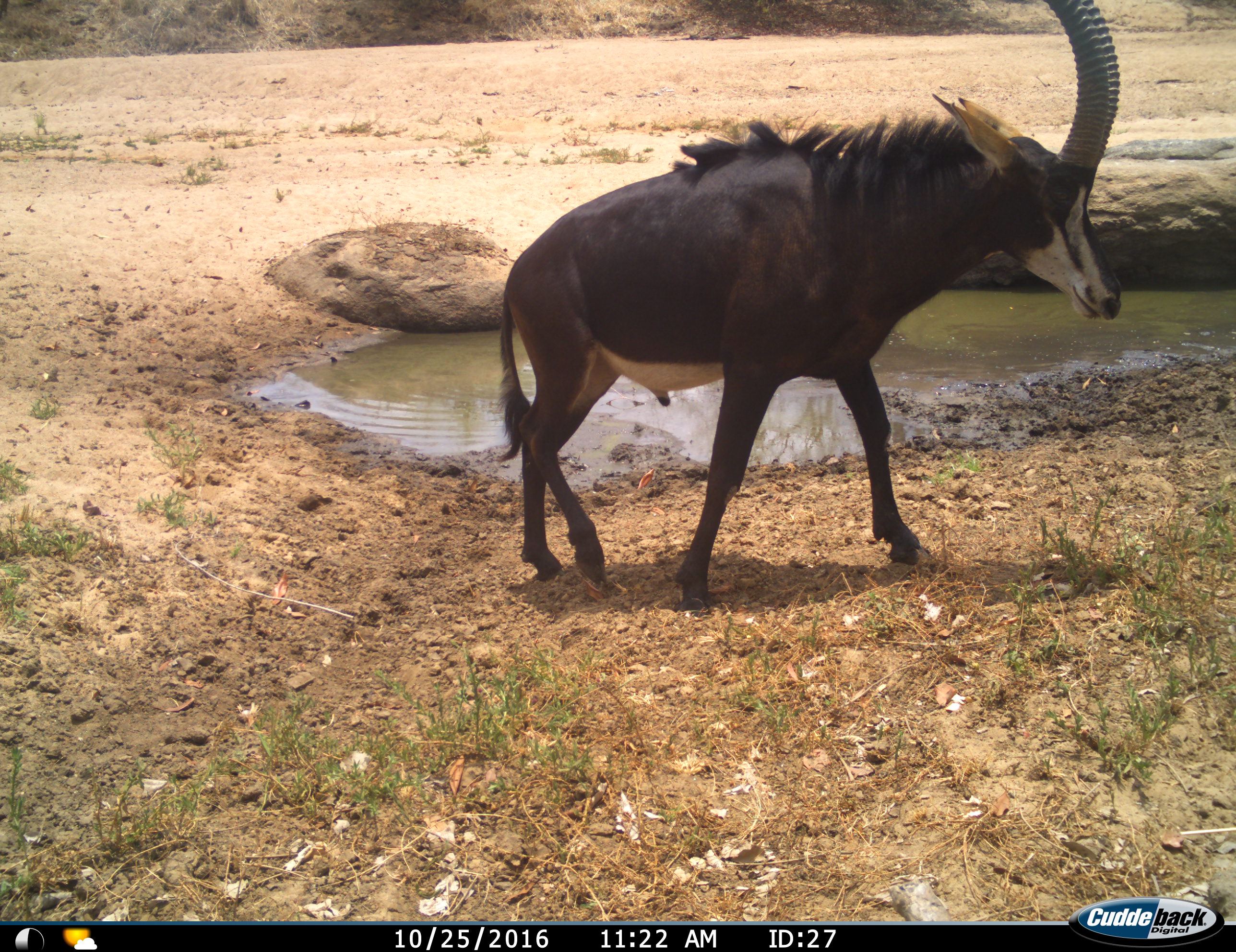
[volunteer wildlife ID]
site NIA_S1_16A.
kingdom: Animalia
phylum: Chordata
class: Mammalia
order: Artiodactyla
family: Bovidae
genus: Hippotragus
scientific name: Hippotragus niger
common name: sable antelope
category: sable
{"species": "sable (sable antelope) (Hippotragus niger)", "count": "1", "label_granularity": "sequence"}